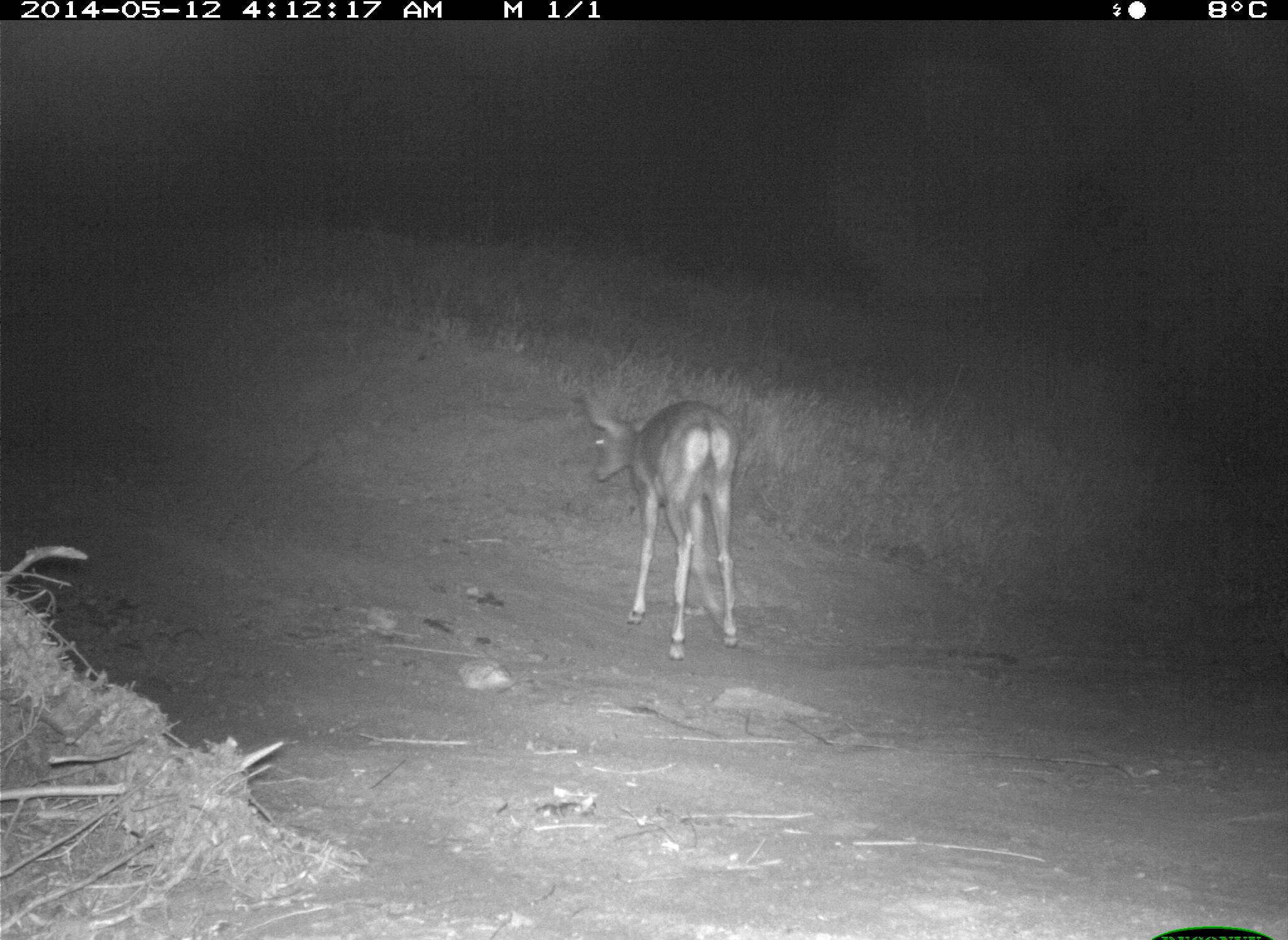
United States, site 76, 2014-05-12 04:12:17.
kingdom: Animalia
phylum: Chordata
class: Mammalia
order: Artiodactyla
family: Cervidae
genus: Odocoileus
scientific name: Odocoileus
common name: deer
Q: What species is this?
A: Deer (Odocoileus).